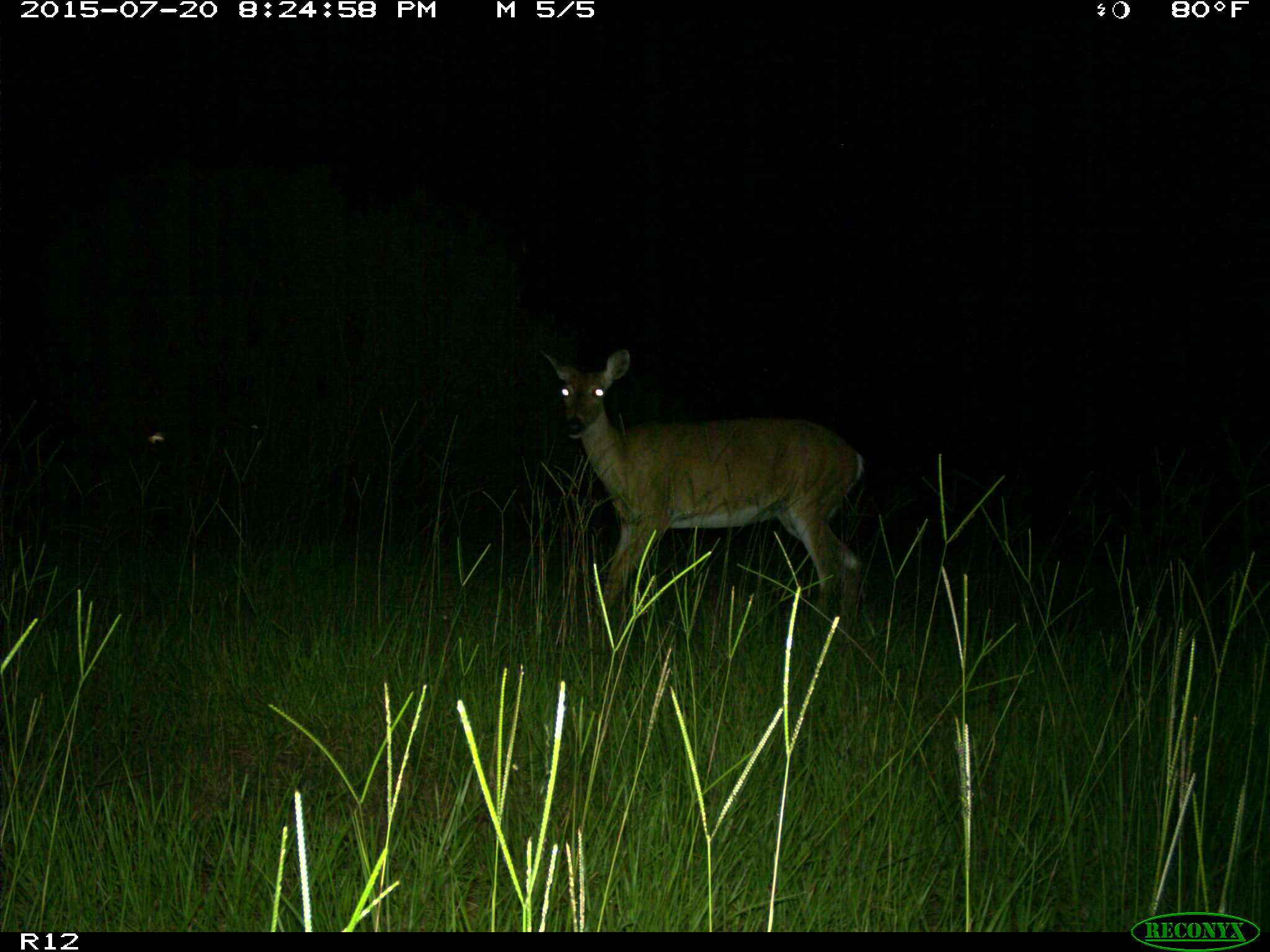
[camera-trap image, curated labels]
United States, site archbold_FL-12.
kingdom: Animalia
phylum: Chordata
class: Mammalia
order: Artiodactyla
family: Cervidae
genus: Odocoileus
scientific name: Odocoileus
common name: deer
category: unidentified deer